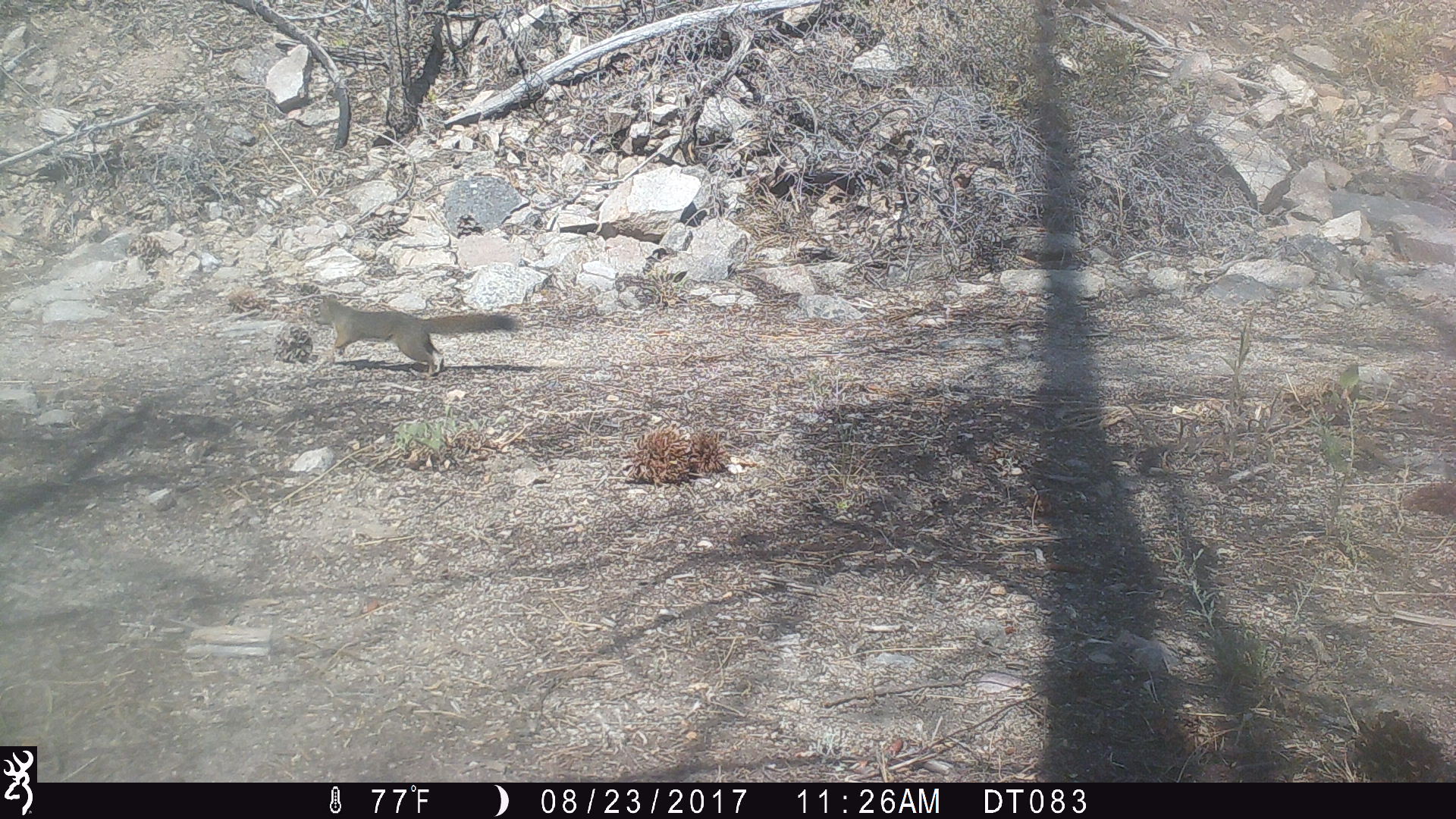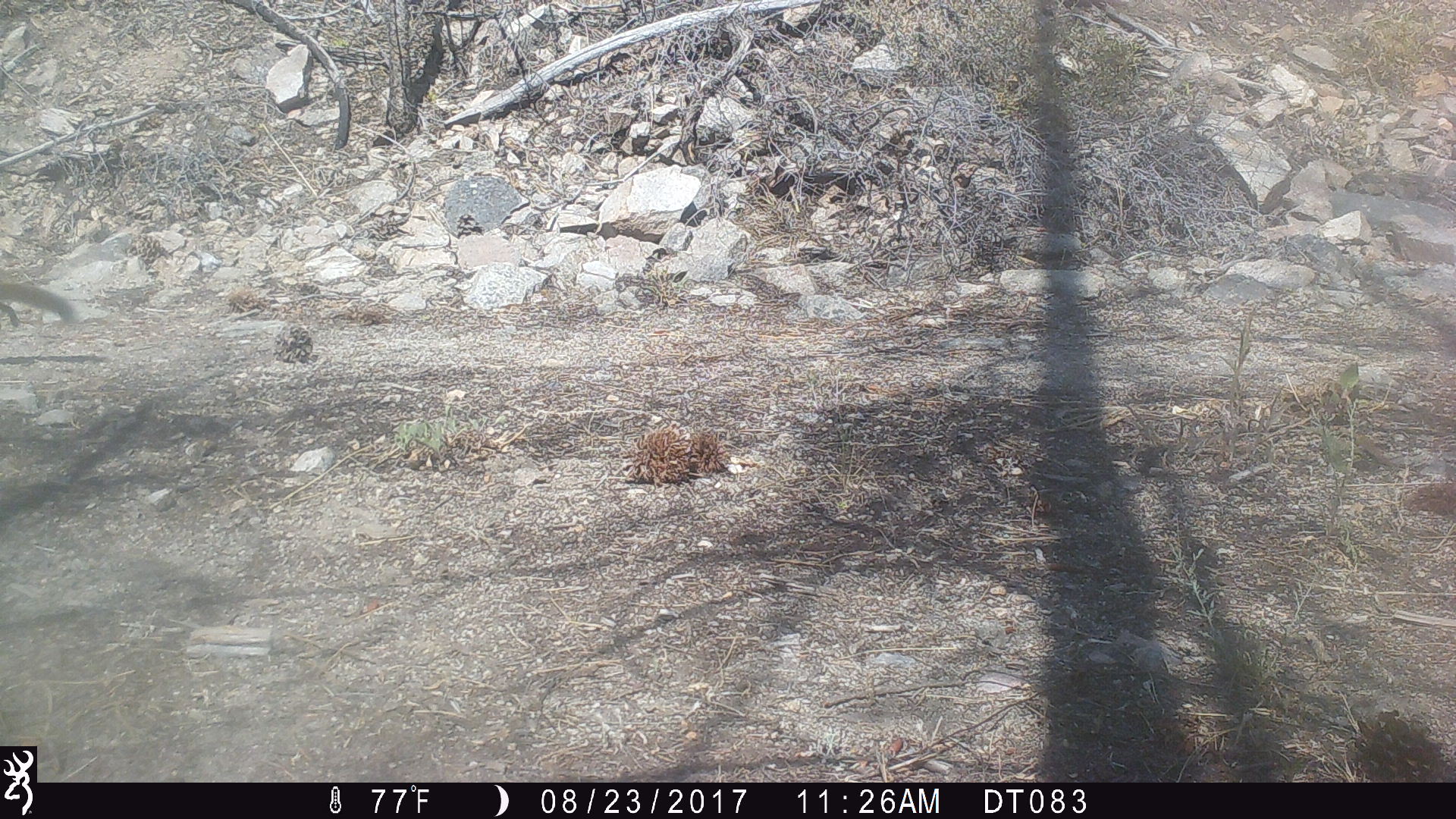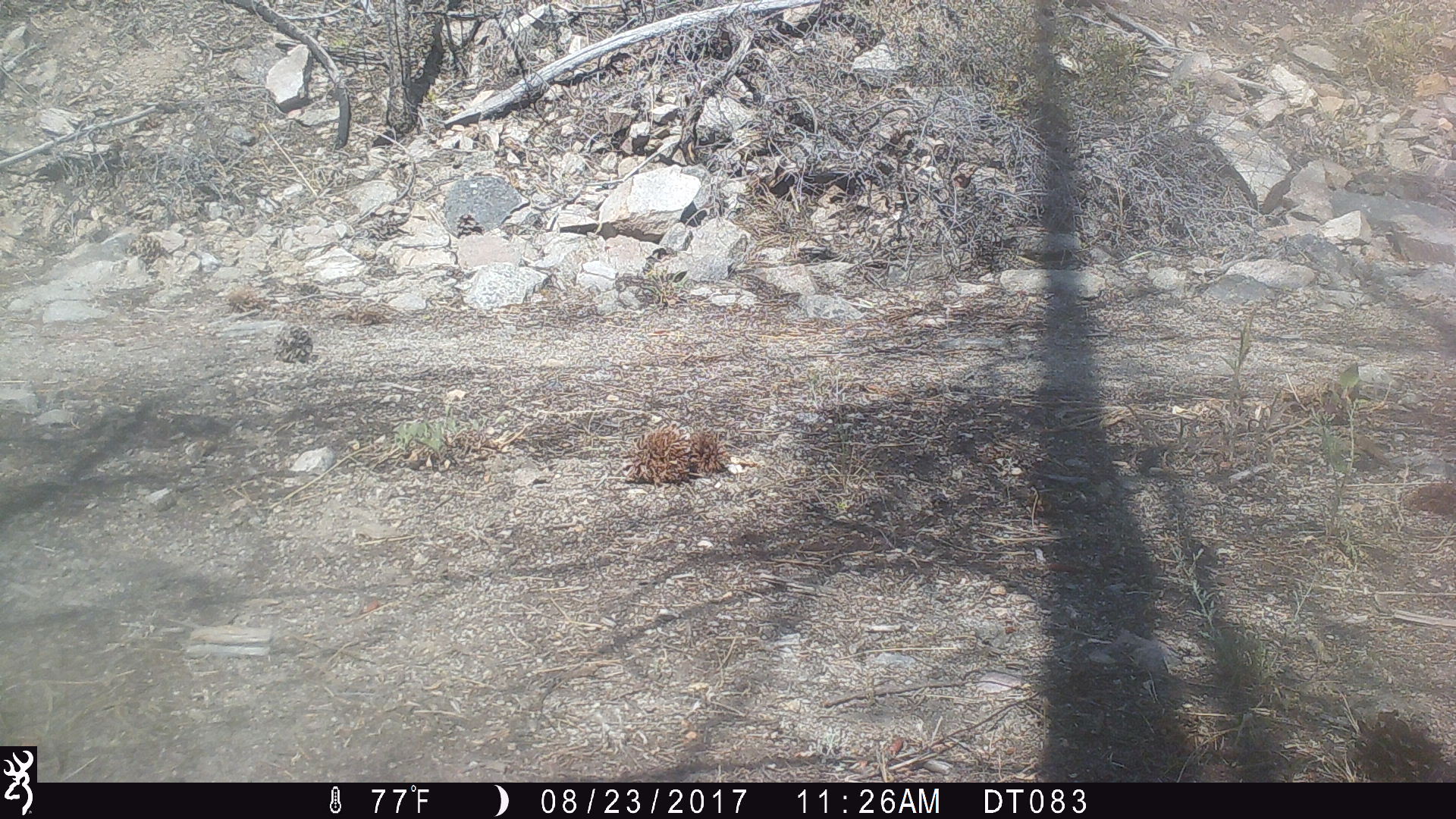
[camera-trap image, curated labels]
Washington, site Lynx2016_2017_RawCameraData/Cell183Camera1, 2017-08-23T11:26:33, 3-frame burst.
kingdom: Animalia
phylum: Chordata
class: Mammalia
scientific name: Mammalia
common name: small mammal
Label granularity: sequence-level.